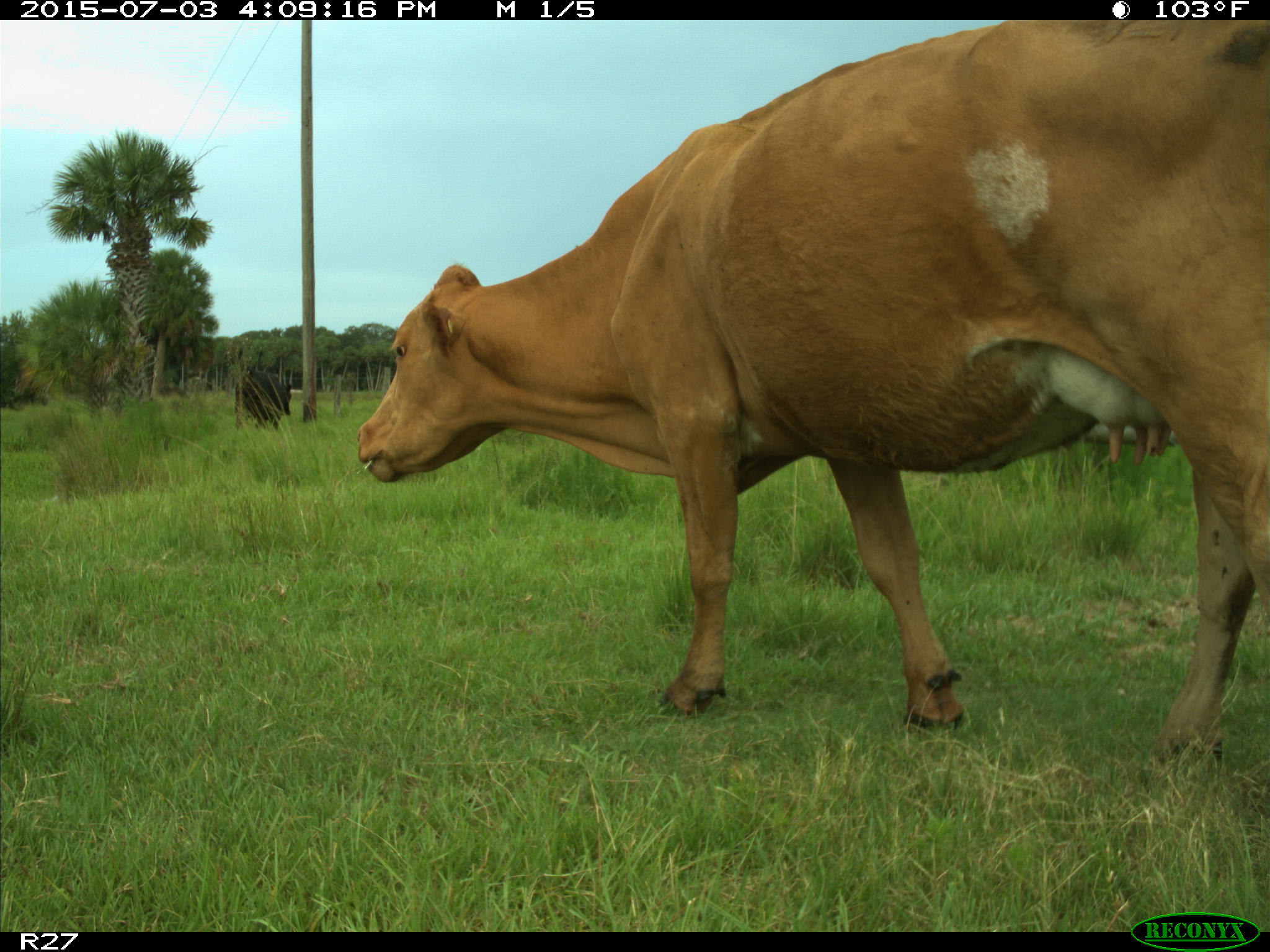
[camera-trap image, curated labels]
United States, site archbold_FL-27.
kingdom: Animalia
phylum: Chordata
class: Mammalia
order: Artiodactyla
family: Bovidae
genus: Bos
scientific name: Bos taurus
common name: domestic cow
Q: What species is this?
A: Bos taurus (domestic cow).